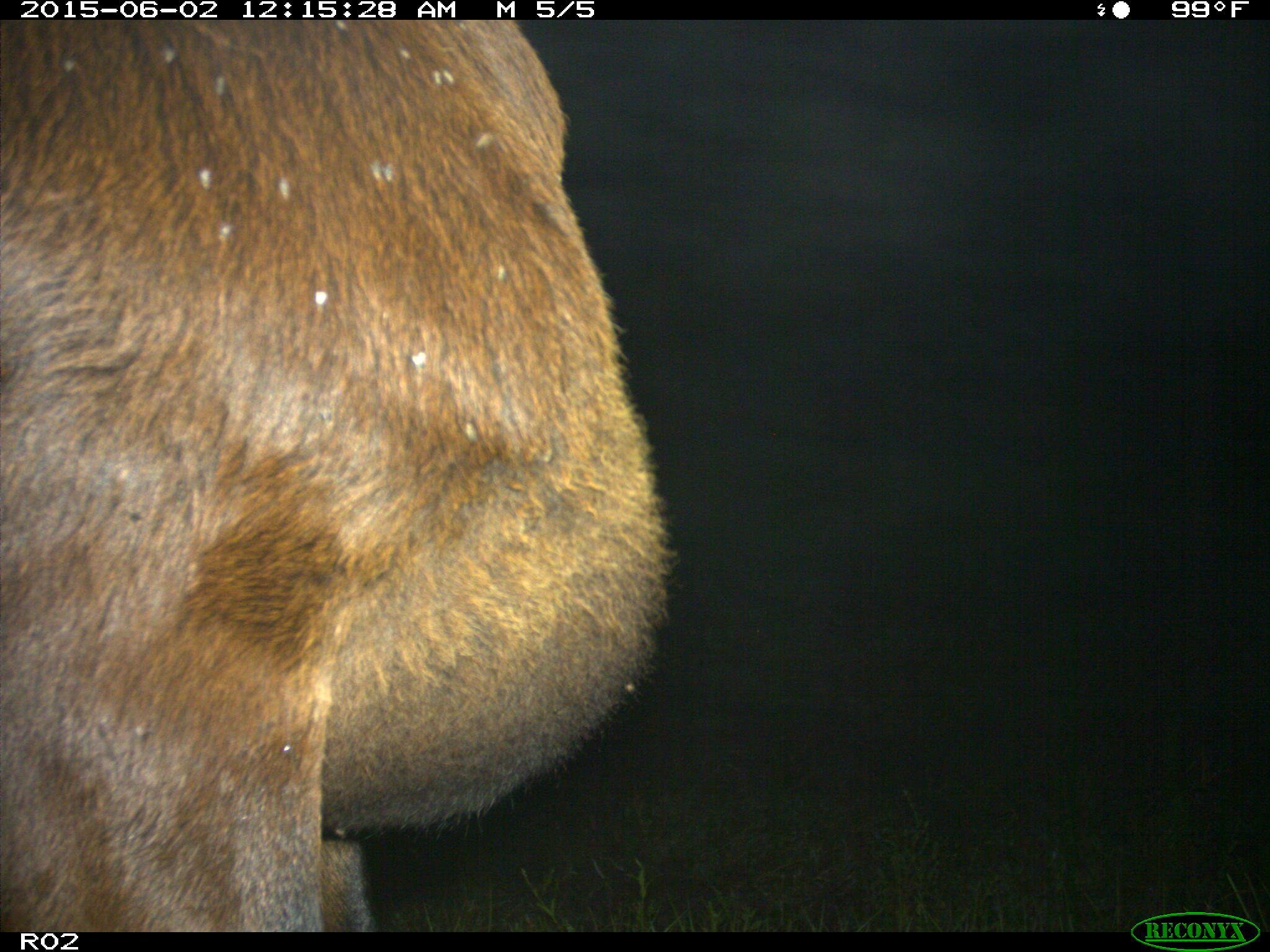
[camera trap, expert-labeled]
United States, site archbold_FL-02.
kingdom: Animalia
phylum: Chordata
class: Mammalia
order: Artiodactyla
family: Bovidae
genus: Bos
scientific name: Bos taurus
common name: domestic cow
Bos taurus (domestic cow).